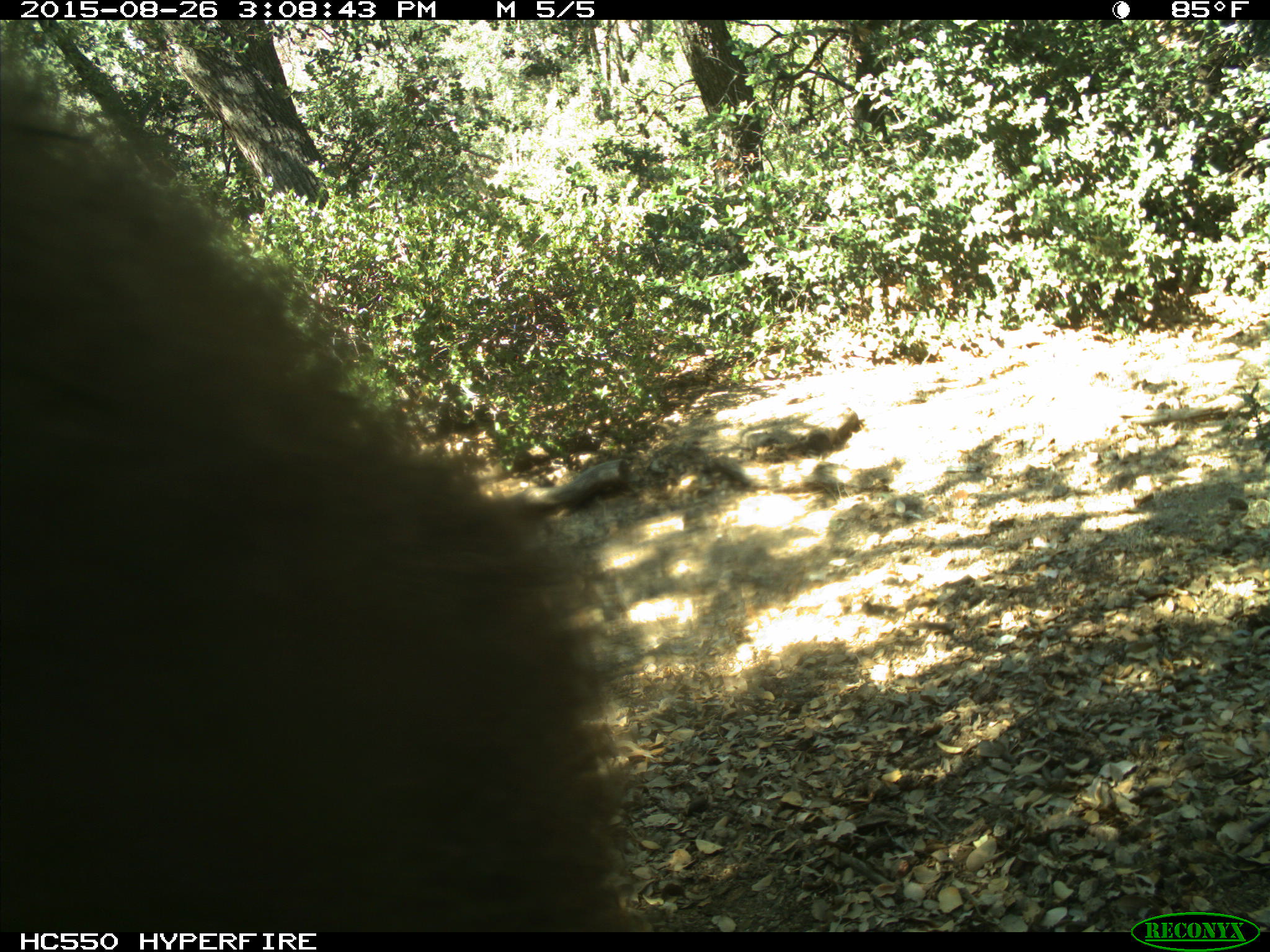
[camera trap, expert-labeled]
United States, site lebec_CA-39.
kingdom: Animalia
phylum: Chordata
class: Mammalia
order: Carnivora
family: Ursidae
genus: Ursus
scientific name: Ursus americanus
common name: american black bear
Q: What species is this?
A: Ursus americanus (american black bear).